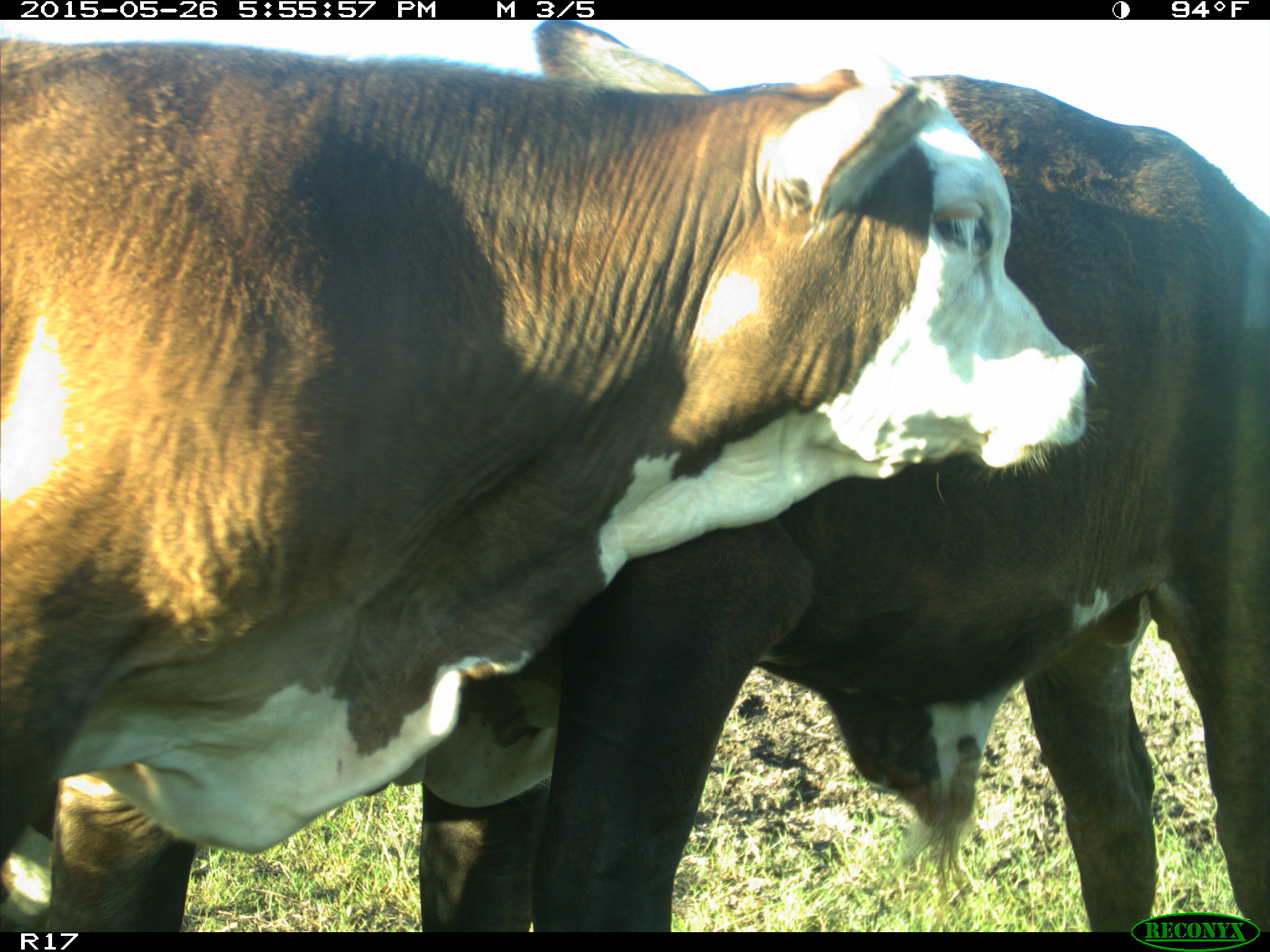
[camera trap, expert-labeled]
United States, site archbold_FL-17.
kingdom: Animalia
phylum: Chordata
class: Mammalia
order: Artiodactyla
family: Bovidae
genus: Bos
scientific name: Bos taurus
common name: domestic cow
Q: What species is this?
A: Bos taurus (domestic cow).